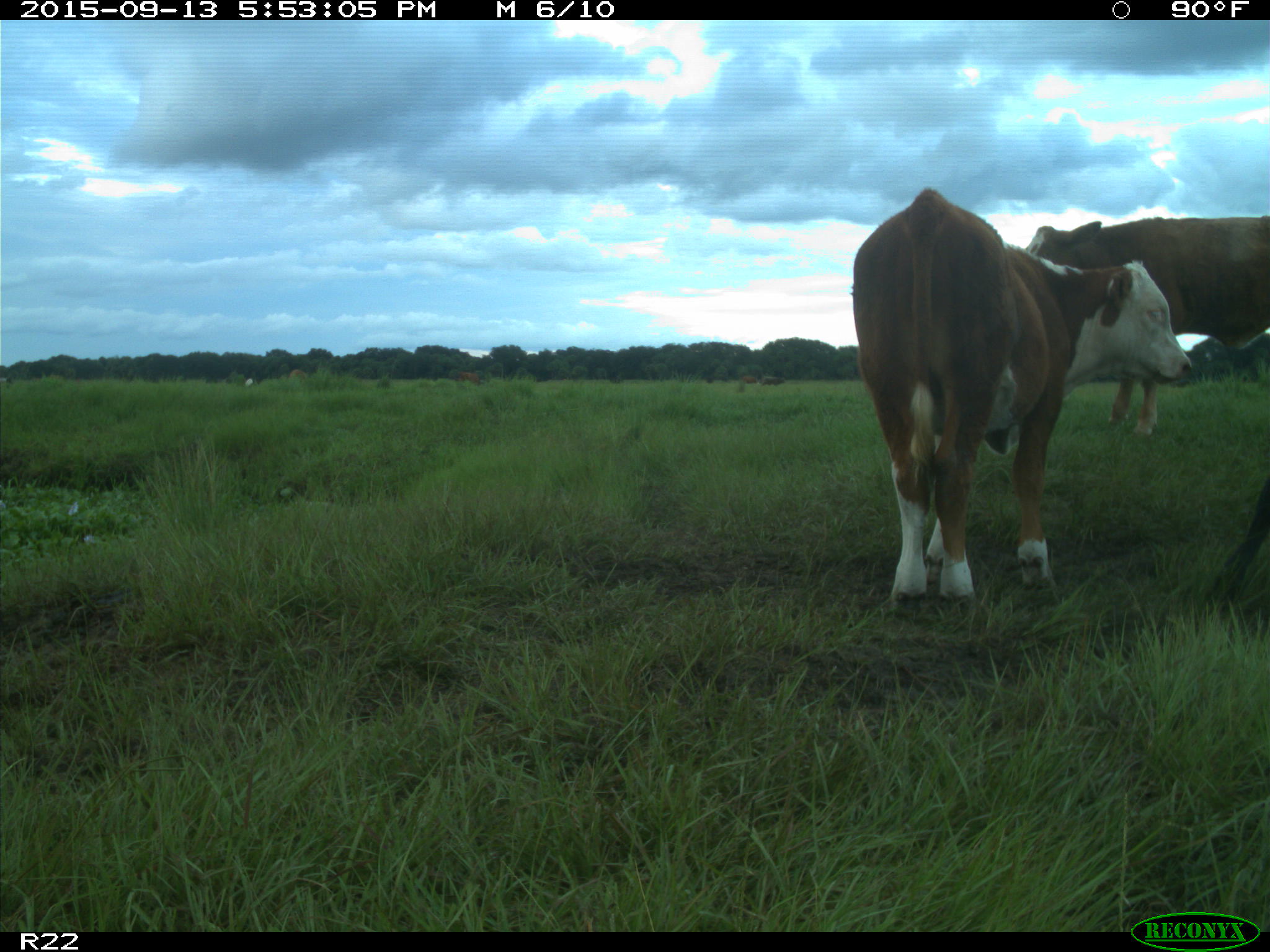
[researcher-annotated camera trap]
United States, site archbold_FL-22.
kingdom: Animalia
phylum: Chordata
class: Mammalia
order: Artiodactyla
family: Bovidae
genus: Bos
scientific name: Bos taurus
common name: domestic cow